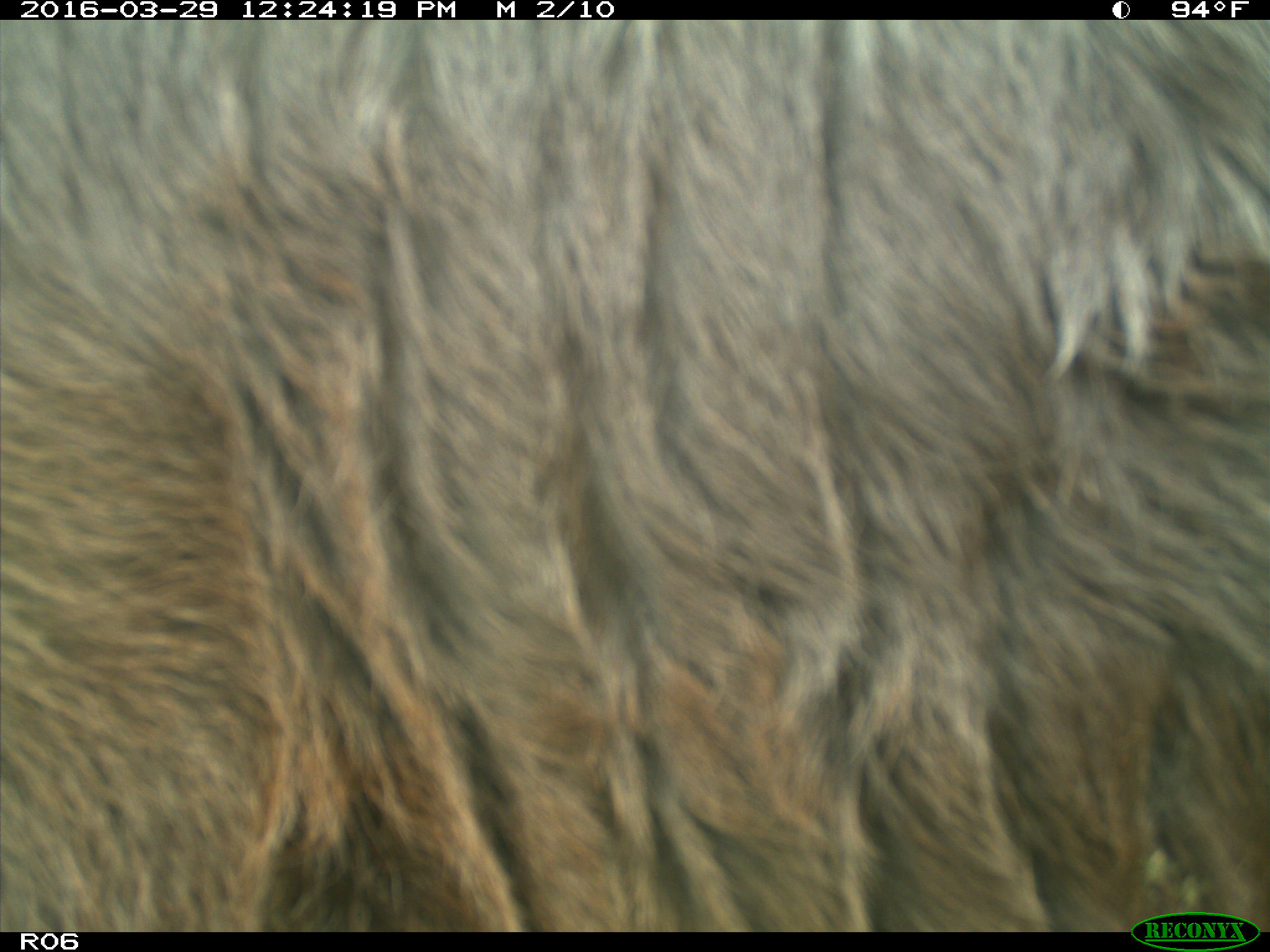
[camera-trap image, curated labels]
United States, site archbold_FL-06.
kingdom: Animalia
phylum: Chordata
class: Mammalia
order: Artiodactyla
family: Bovidae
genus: Bos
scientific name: Bos taurus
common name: domestic cow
Bos taurus (domestic cow).